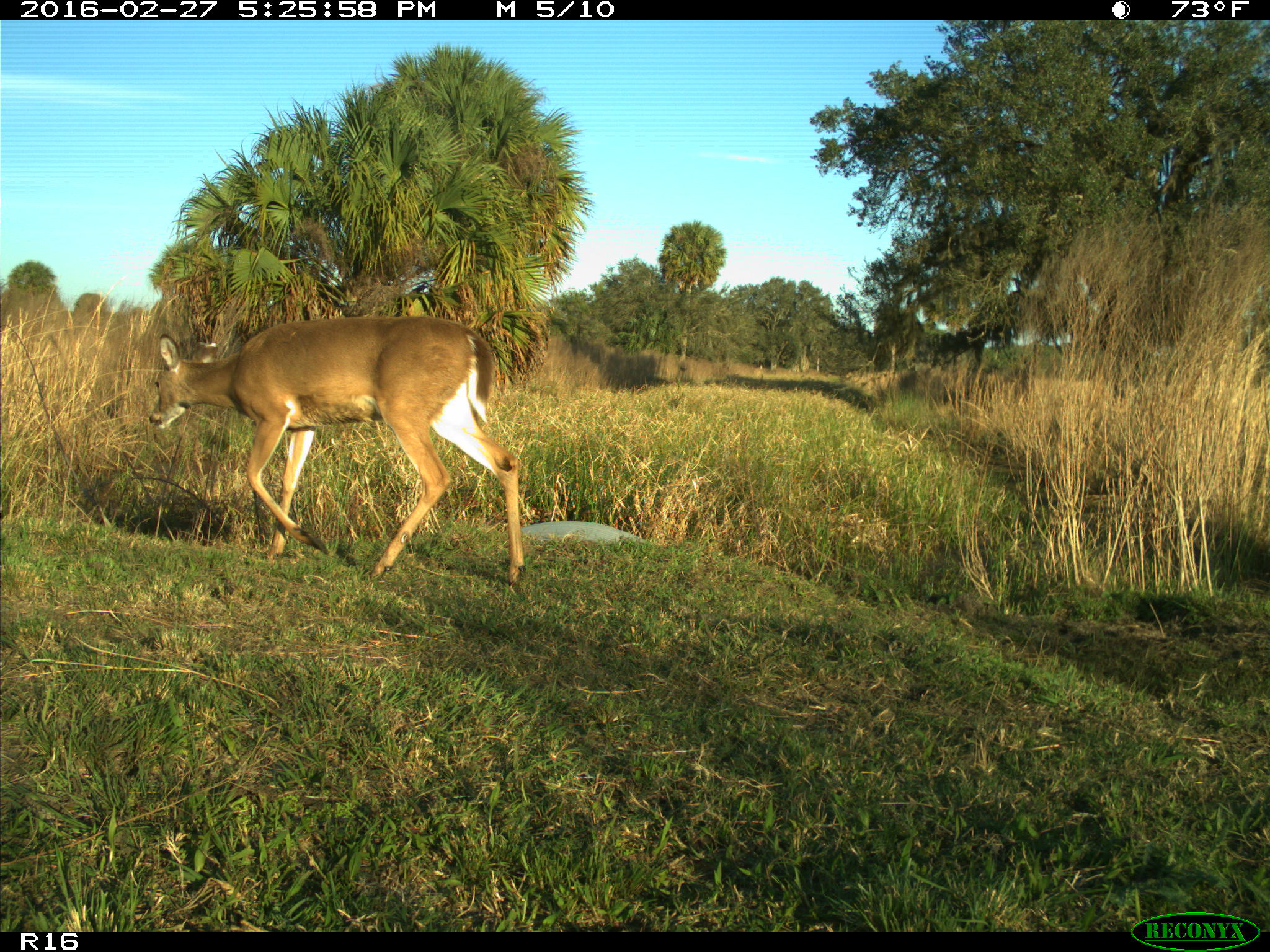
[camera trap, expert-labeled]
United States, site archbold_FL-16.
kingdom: Animalia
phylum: Chordata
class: Mammalia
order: Artiodactyla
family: Cervidae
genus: Odocoileus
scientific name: Odocoileus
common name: deer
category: unidentified deer